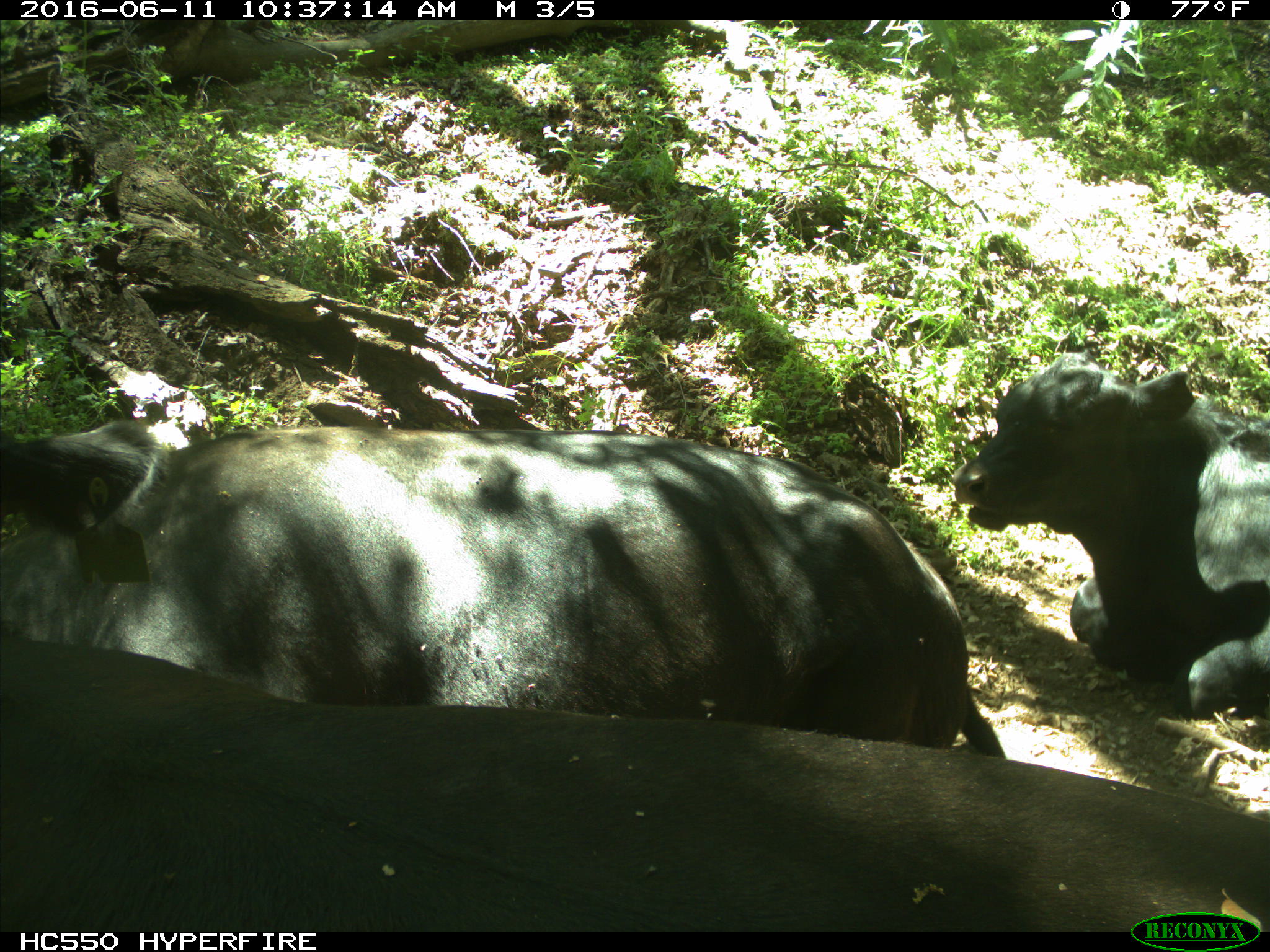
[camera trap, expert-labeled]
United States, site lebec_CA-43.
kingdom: Animalia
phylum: Chordata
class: Mammalia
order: Artiodactyla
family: Bovidae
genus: Bos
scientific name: Bos taurus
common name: domestic cow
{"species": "Bos taurus (domestic cow)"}